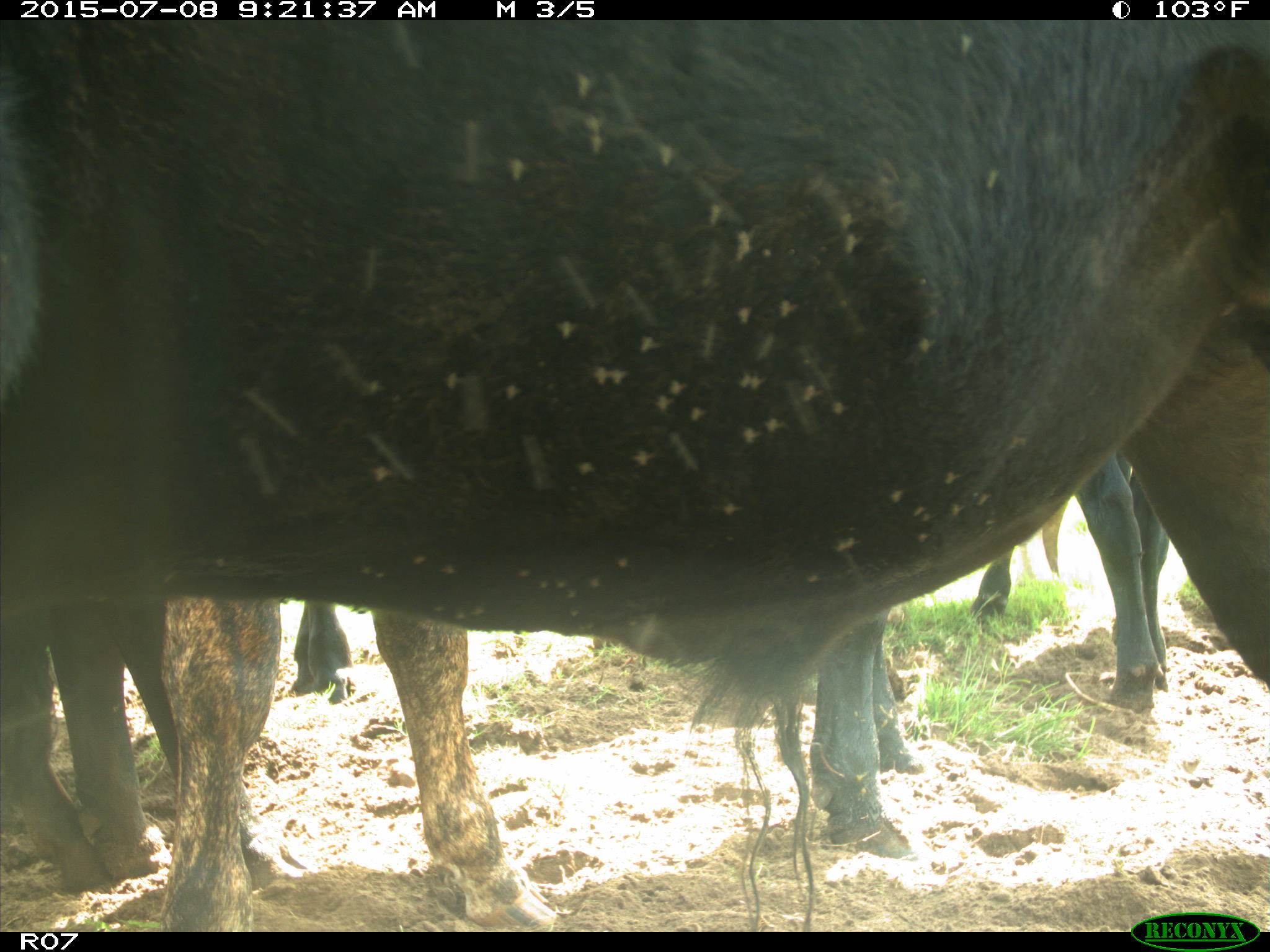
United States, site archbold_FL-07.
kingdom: Animalia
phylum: Chordata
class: Mammalia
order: Artiodactyla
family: Bovidae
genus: Bos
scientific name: Bos taurus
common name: domestic cow